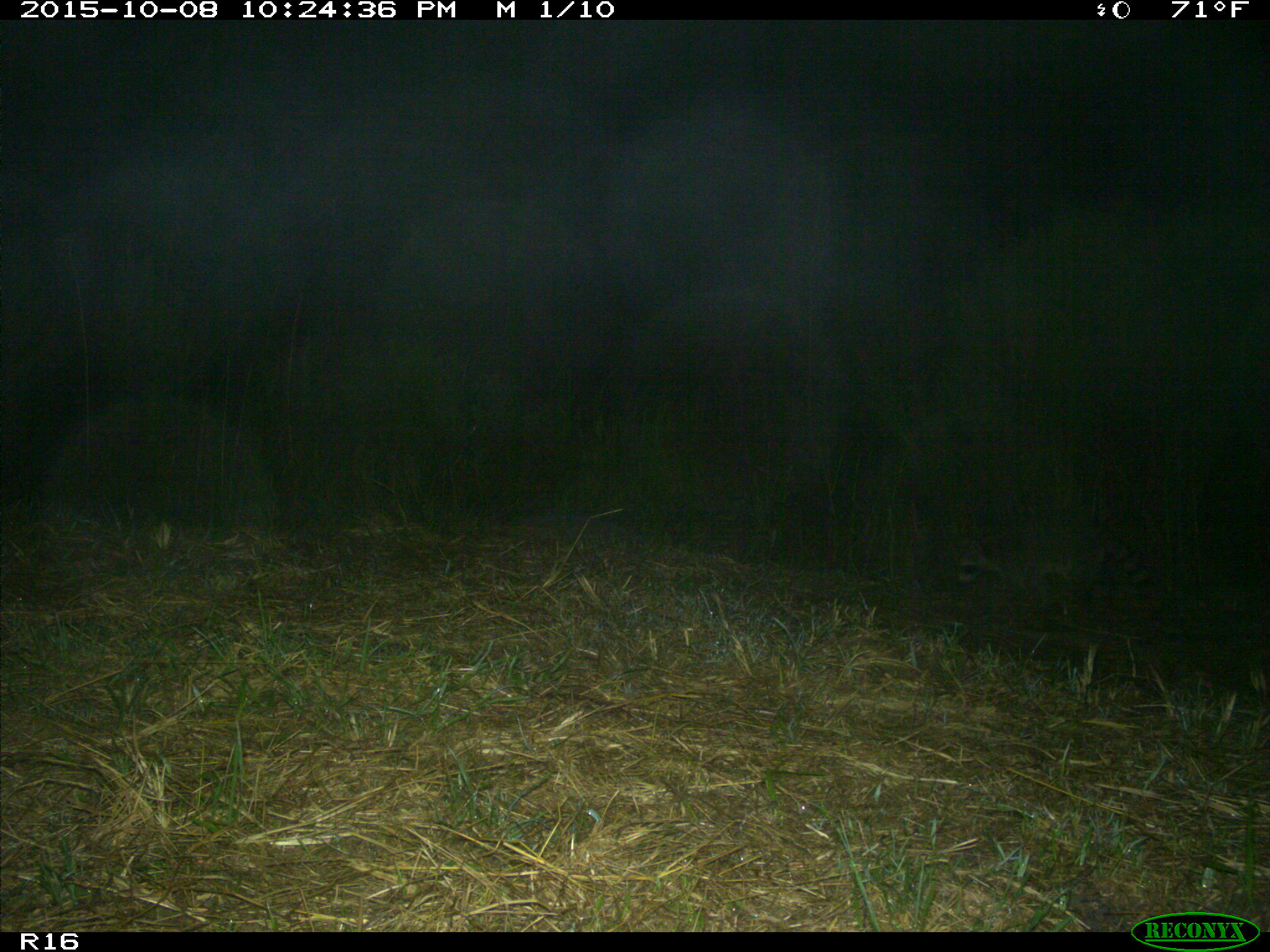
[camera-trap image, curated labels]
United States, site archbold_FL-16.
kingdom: Animalia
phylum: Chordata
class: Mammalia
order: Carnivora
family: Procyonidae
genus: Procyon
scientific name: Procyon lotor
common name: common raccoon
Procyon lotor (common raccoon).